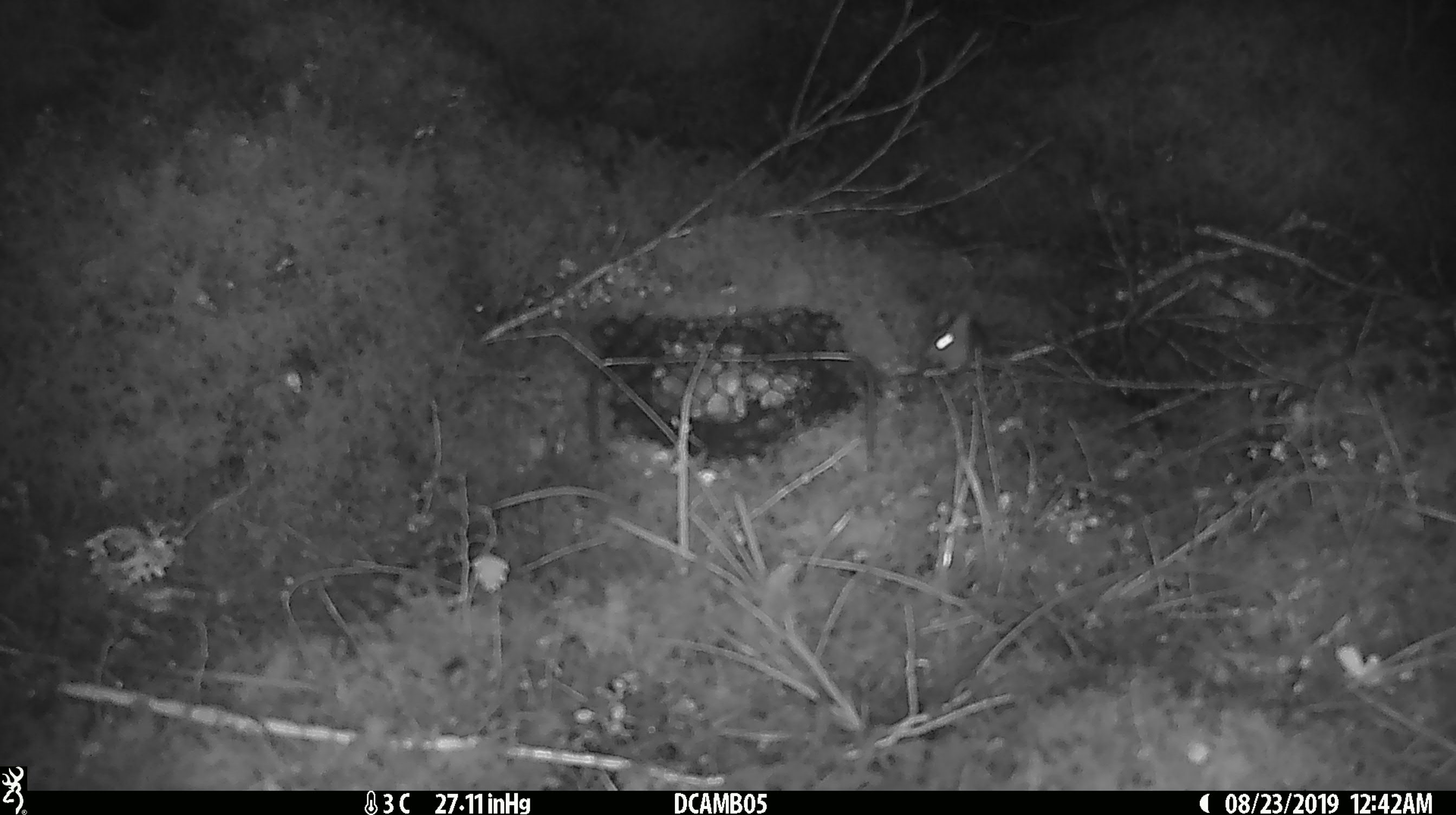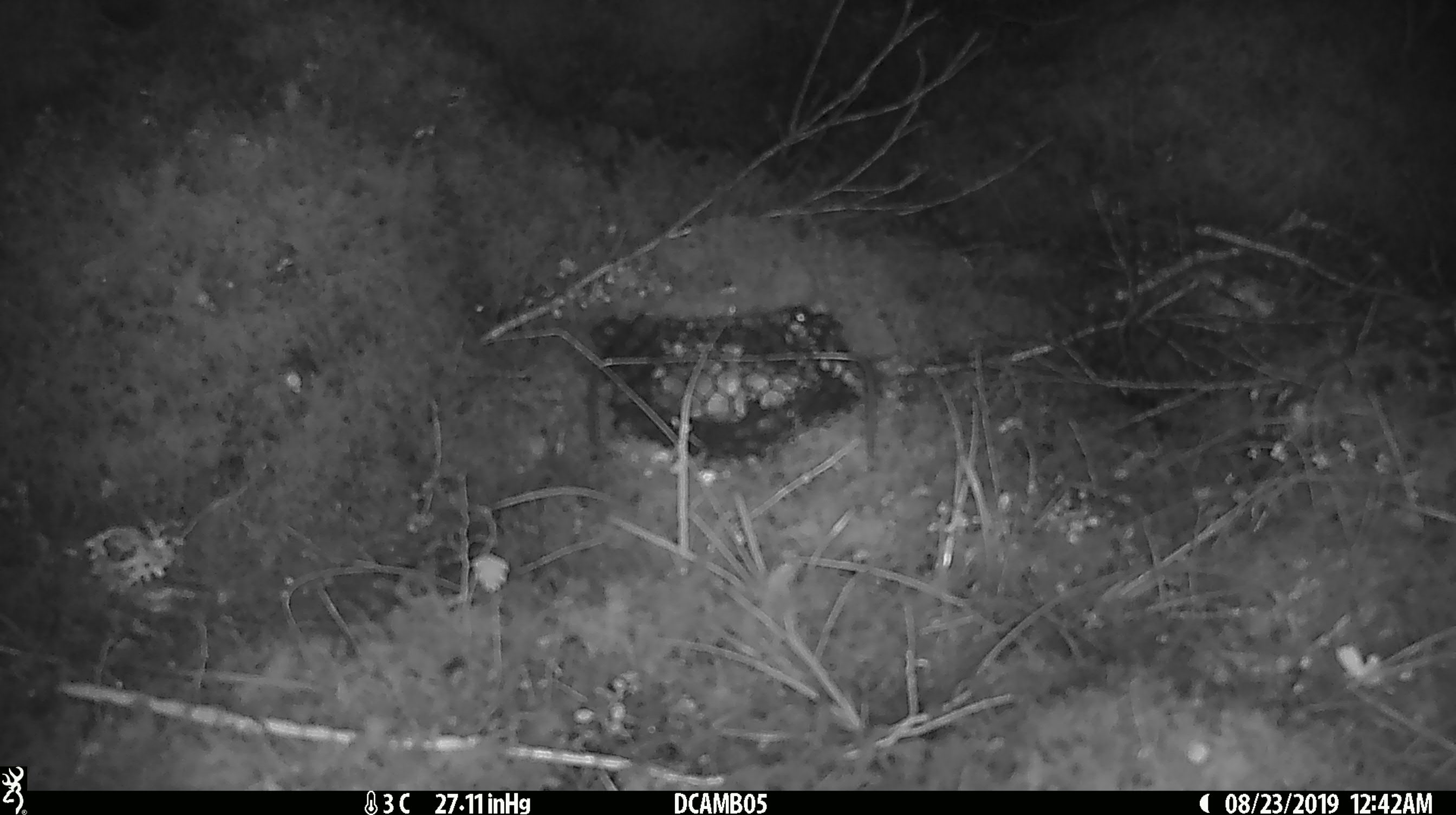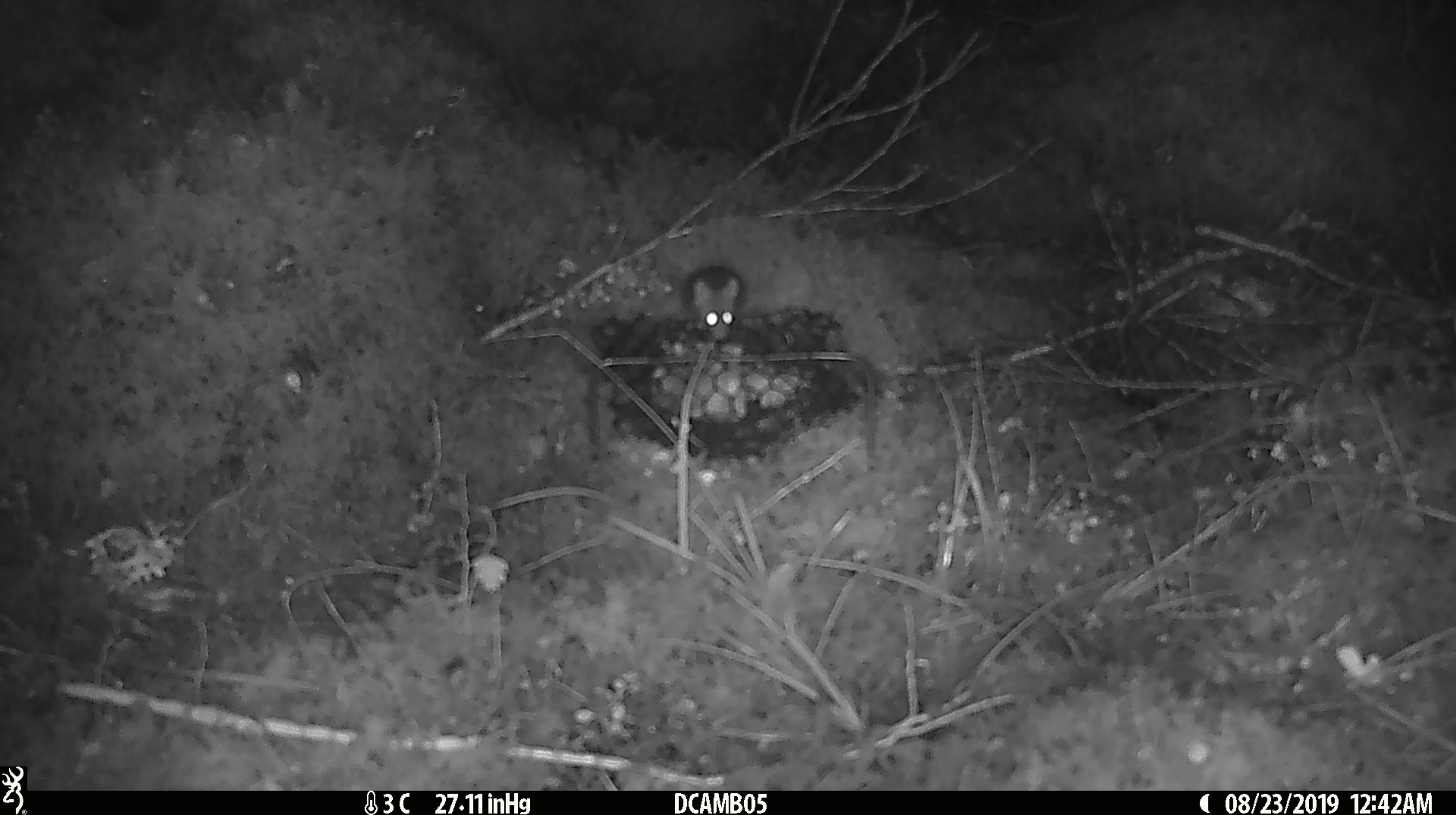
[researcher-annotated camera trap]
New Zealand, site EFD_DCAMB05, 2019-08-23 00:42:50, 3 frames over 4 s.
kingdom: Animalia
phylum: Chordata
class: Mammalia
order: Rodentia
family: Muridae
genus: Mus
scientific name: Mus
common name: mouse